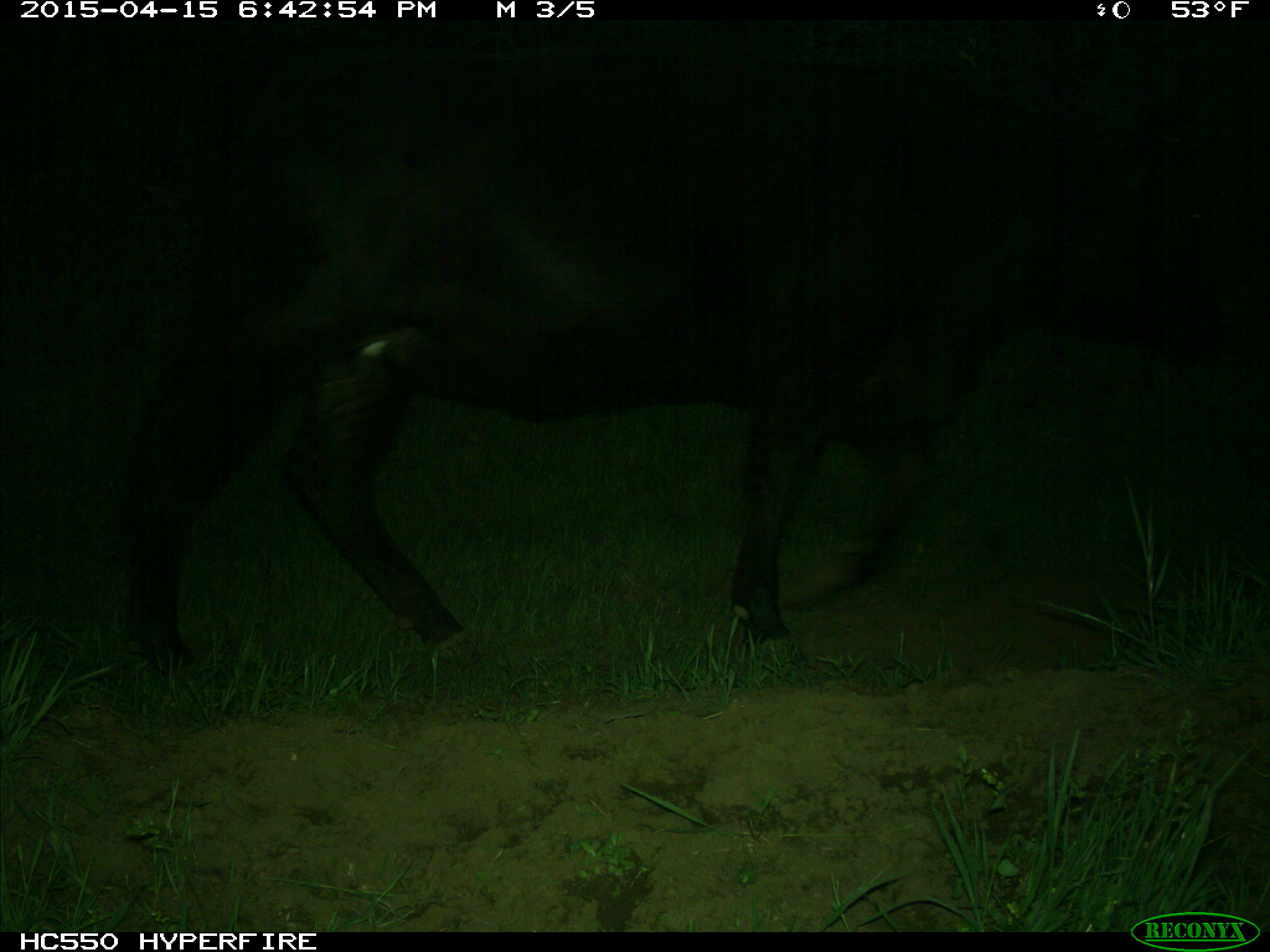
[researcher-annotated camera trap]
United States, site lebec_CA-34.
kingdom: Animalia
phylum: Chordata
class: Mammalia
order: Artiodactyla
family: Bovidae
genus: Bos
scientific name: Bos taurus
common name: domestic cow